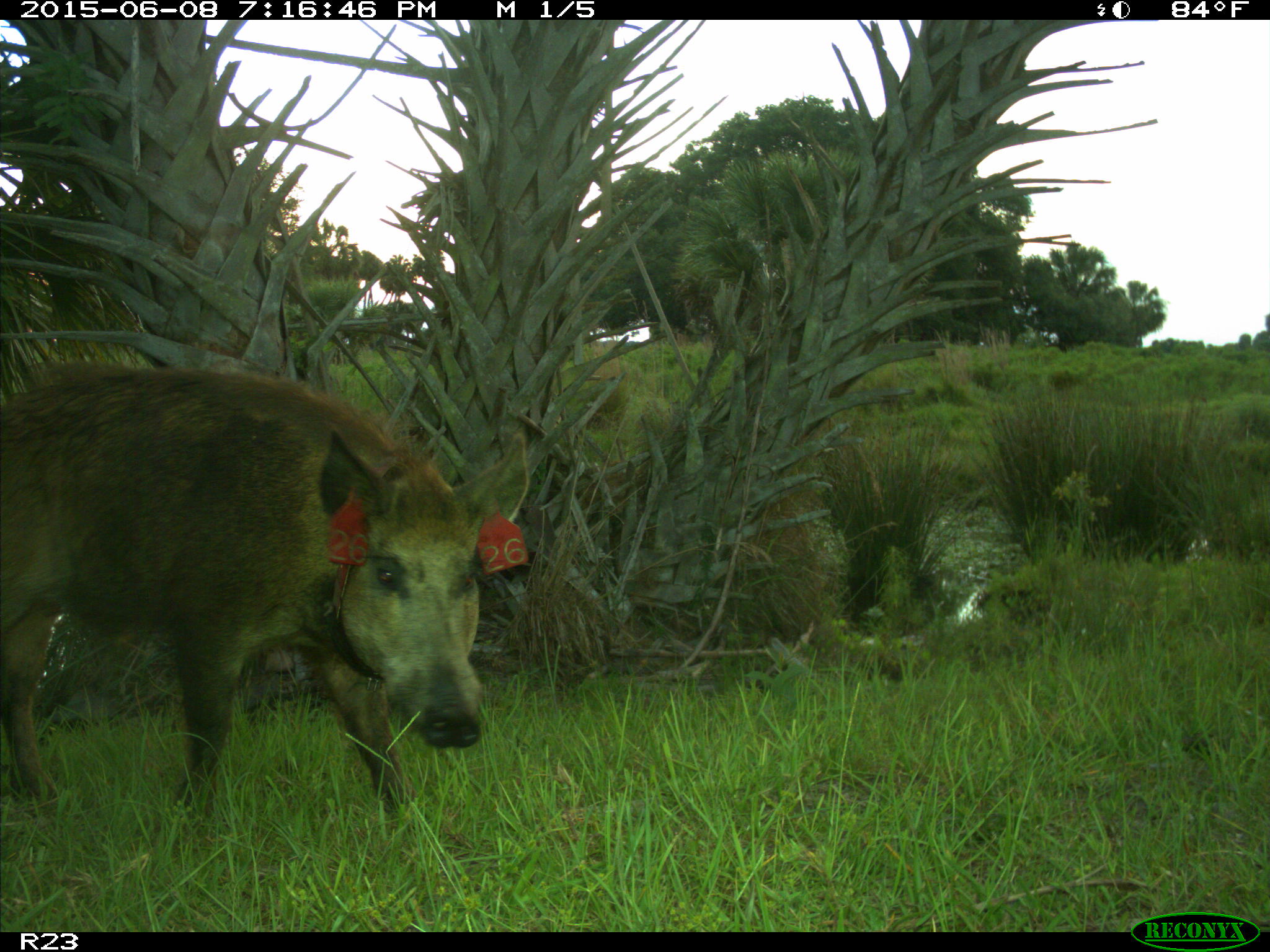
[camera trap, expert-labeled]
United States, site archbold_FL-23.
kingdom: Animalia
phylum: Chordata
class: Mammalia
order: Artiodactyla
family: Bovidae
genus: Bos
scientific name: Bos taurus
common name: domestic cow